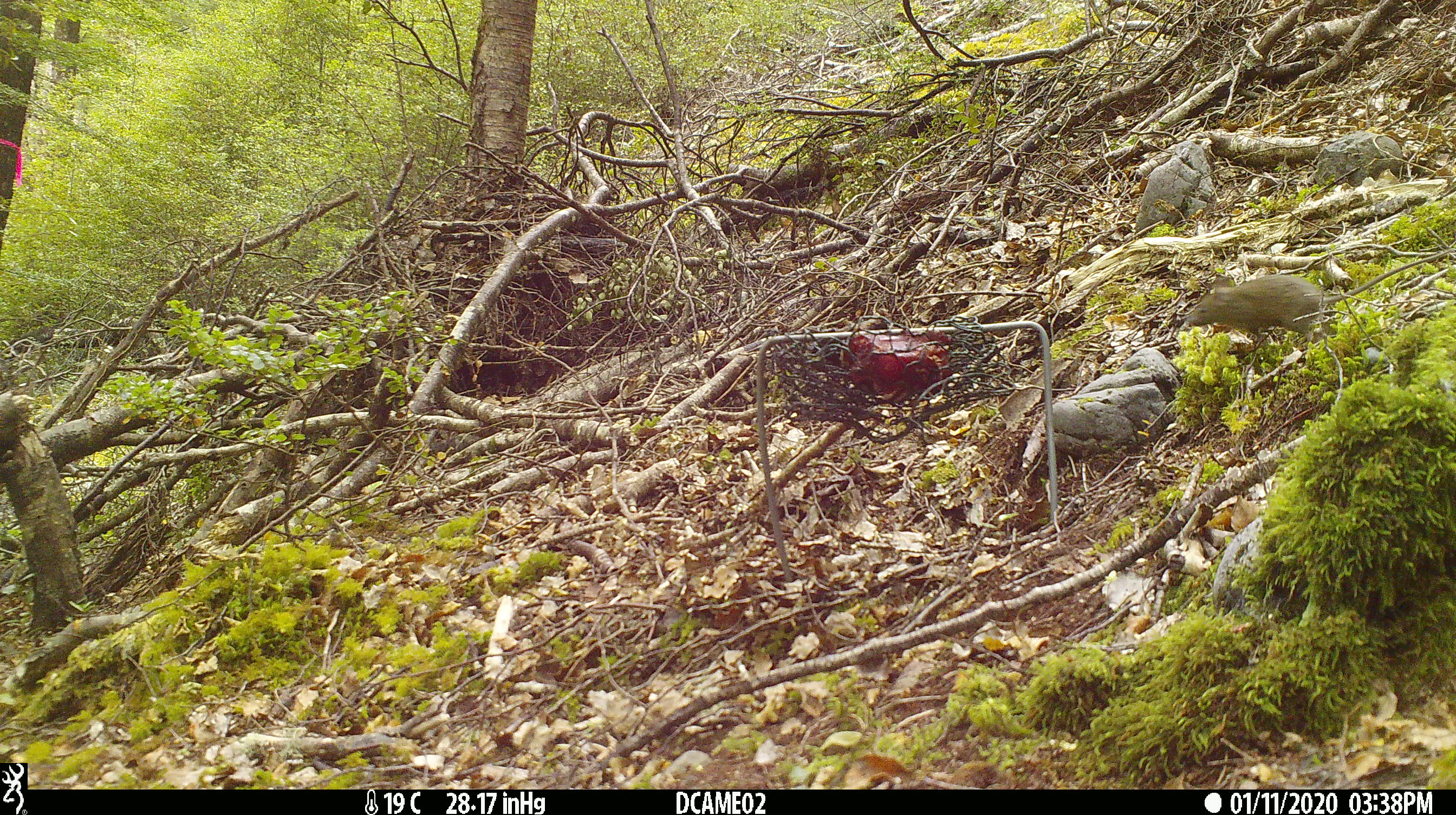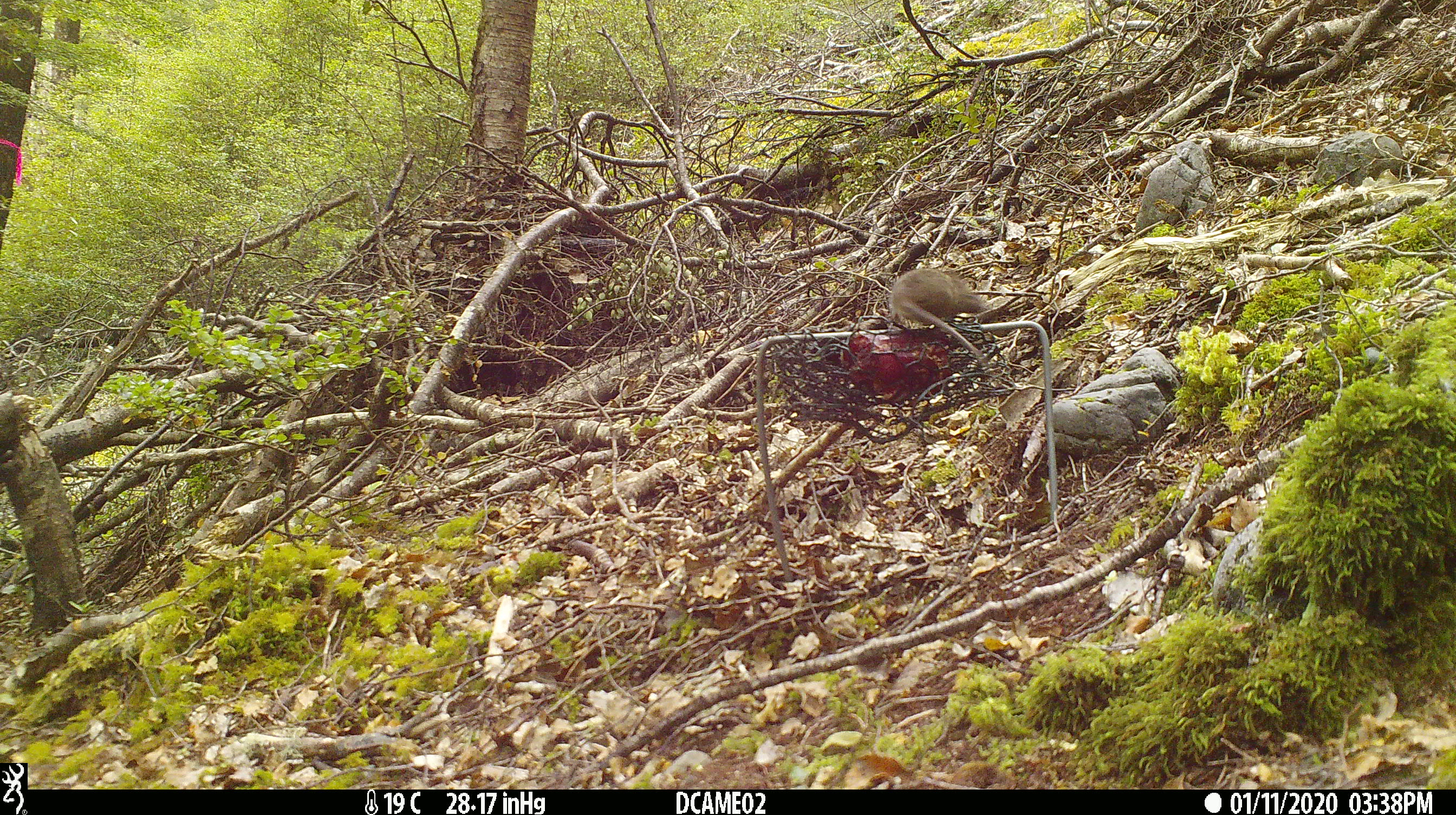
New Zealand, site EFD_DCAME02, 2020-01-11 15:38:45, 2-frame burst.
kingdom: Animalia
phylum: Chordata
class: Mammalia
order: Rodentia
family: Muridae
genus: Mus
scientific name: Mus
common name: mouse